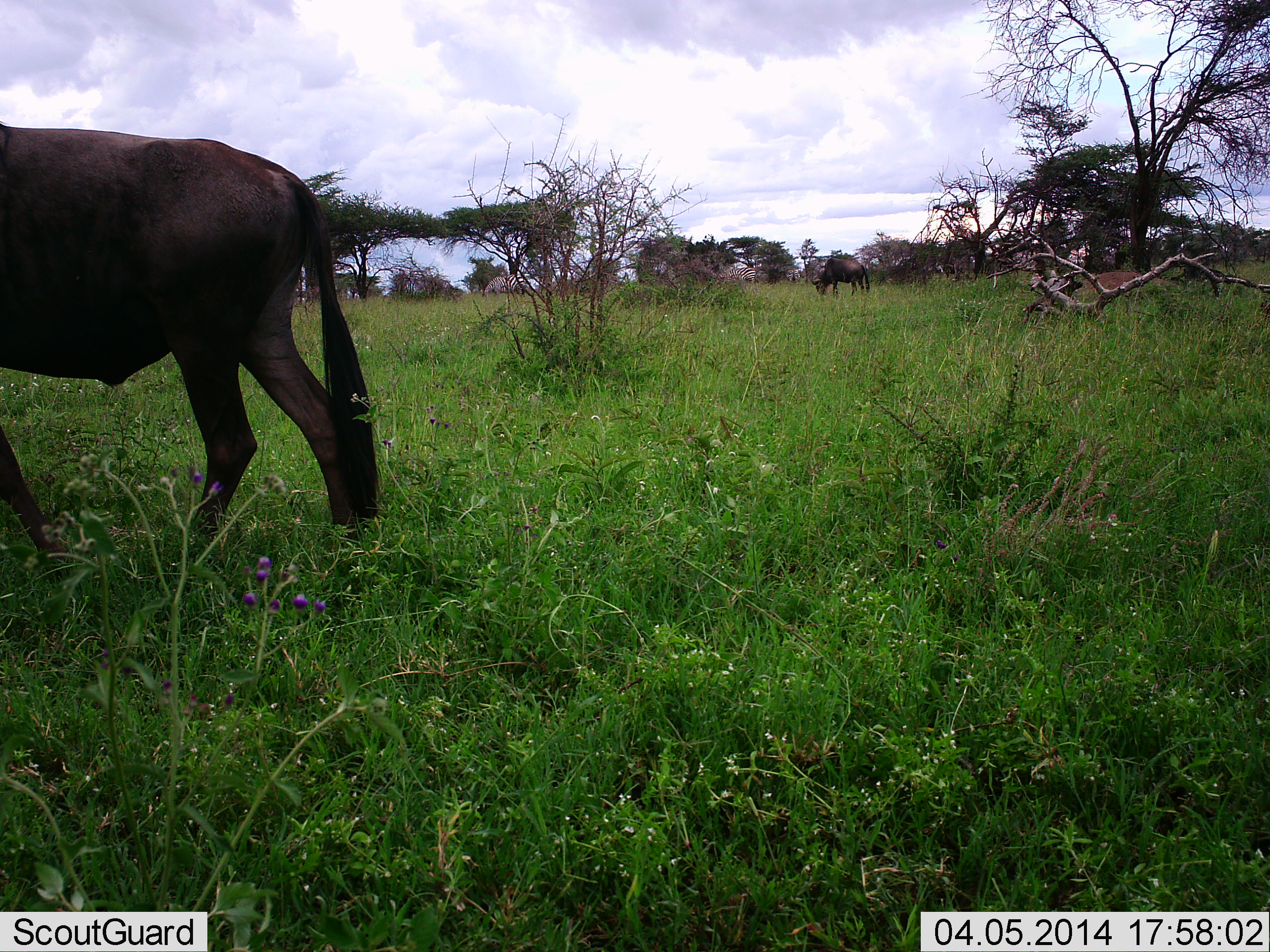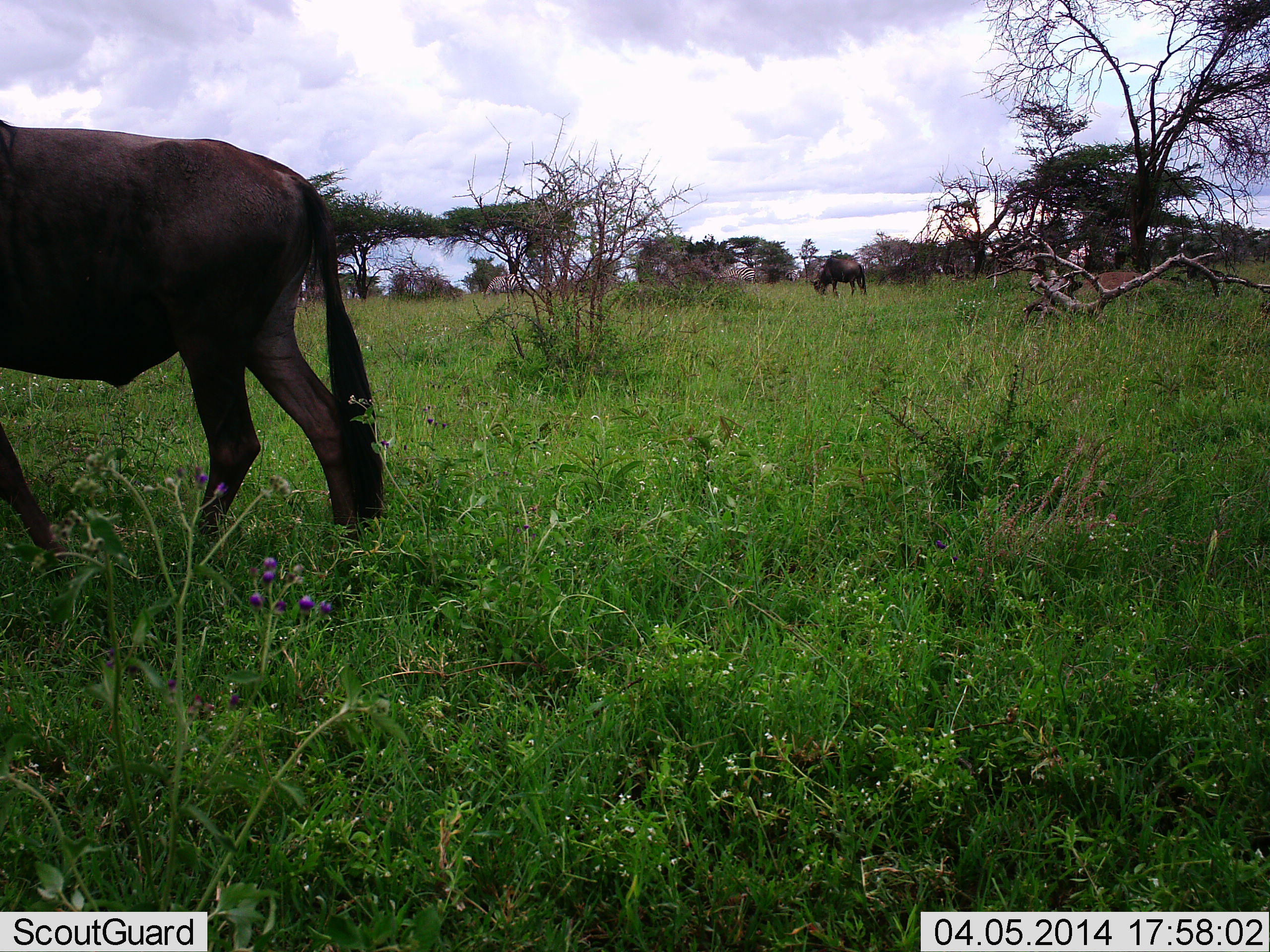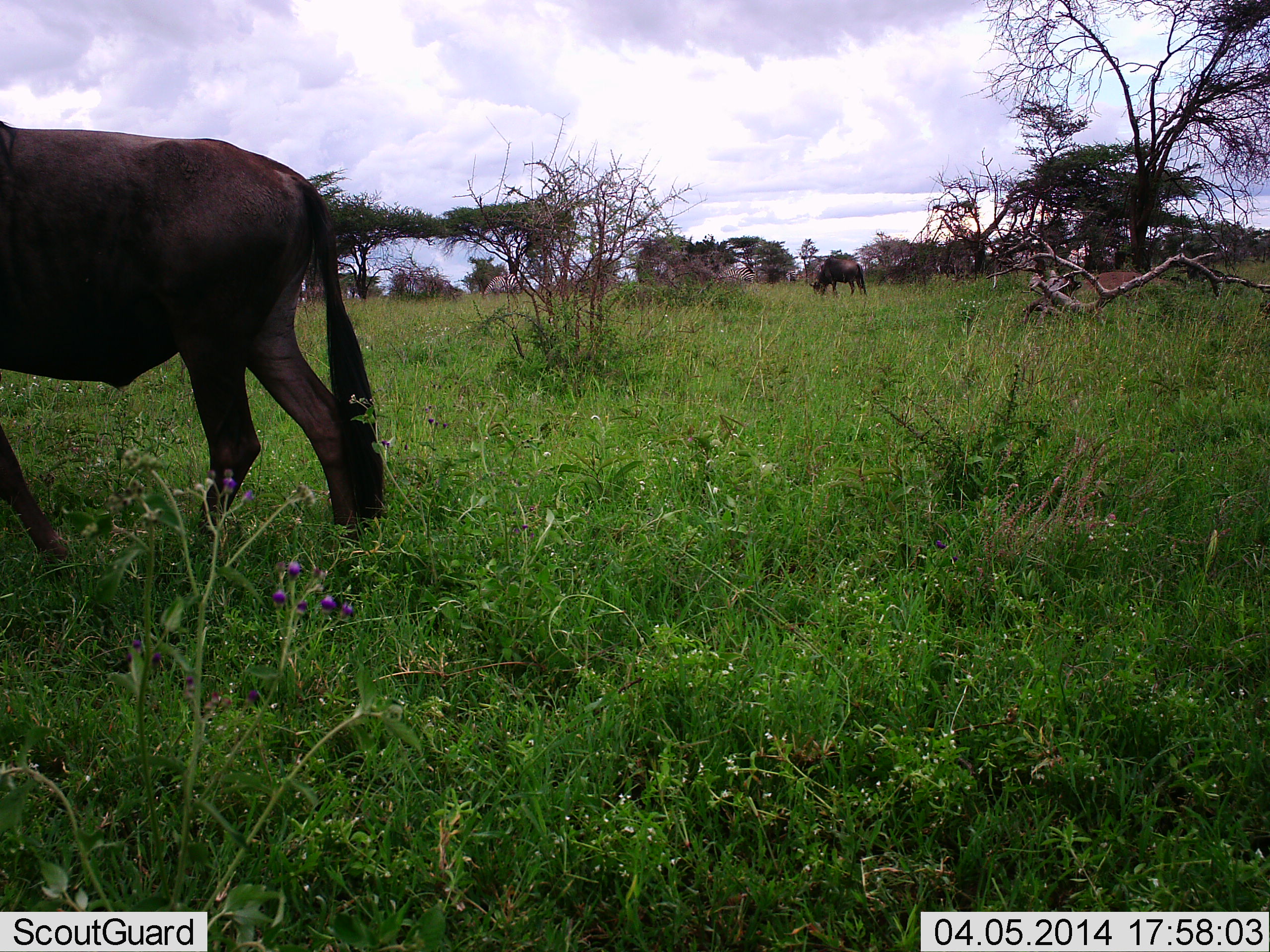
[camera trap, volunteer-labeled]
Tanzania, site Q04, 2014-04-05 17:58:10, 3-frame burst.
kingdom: Animalia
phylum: Chordata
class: Mammalia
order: Artiodactyla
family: Bovidae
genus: Connochaetes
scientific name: Connochaetes taurinus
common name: blue wildebeest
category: wildebeest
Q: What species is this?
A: Wildebeest (blue wildebeest) (Connochaetes taurinus).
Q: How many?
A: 2.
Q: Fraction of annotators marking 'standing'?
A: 50%.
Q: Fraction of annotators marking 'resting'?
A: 0%.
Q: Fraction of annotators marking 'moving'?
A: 30%.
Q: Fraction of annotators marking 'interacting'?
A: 0%.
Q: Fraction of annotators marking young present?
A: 0%.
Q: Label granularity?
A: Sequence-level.